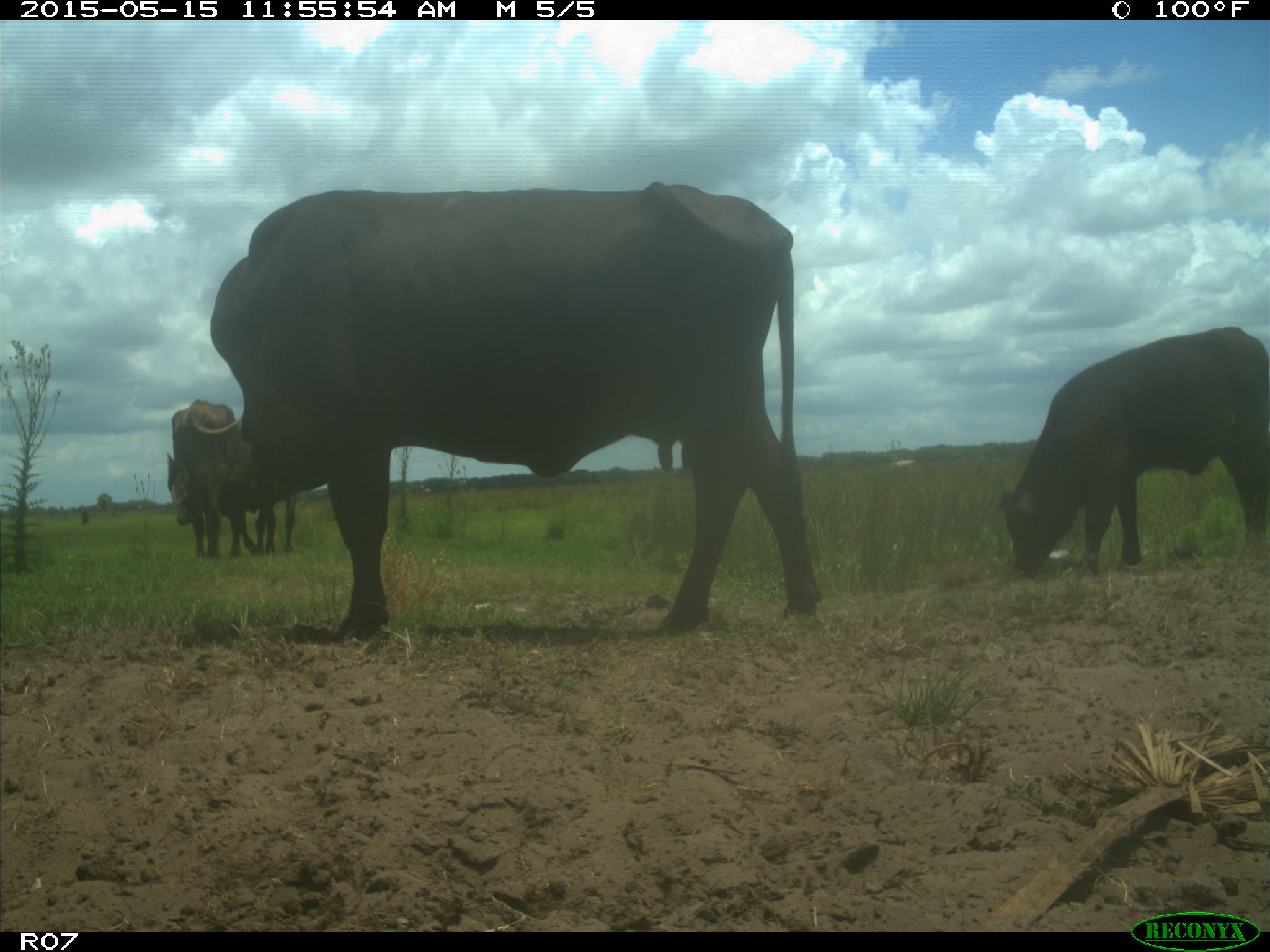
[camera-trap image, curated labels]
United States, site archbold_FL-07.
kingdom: Animalia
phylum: Chordata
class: Mammalia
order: Artiodactyla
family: Bovidae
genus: Bos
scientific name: Bos taurus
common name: domestic cow